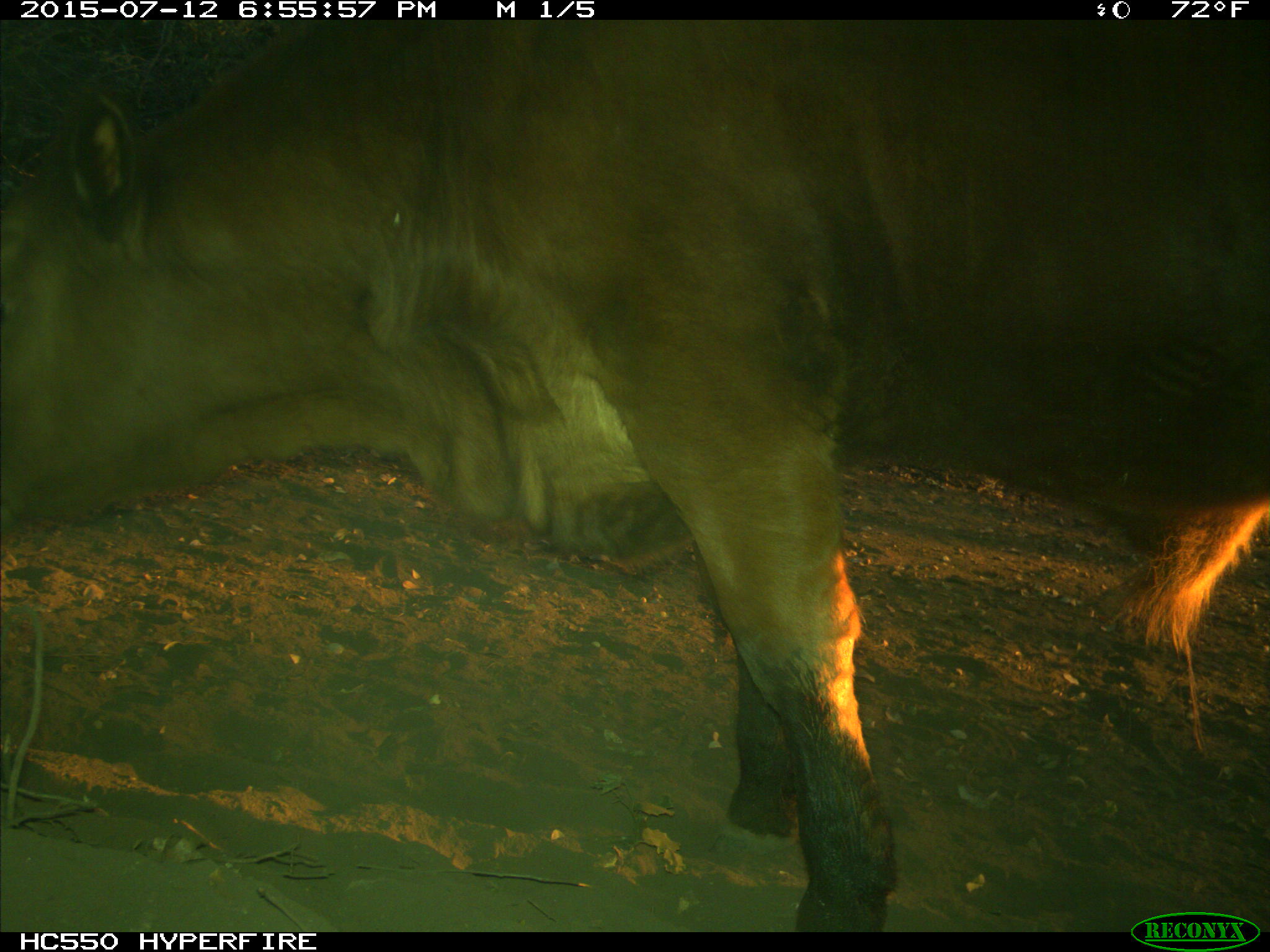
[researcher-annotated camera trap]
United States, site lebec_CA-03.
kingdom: Animalia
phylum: Chordata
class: Mammalia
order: Artiodactyla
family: Bovidae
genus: Bos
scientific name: Bos taurus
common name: domestic cow